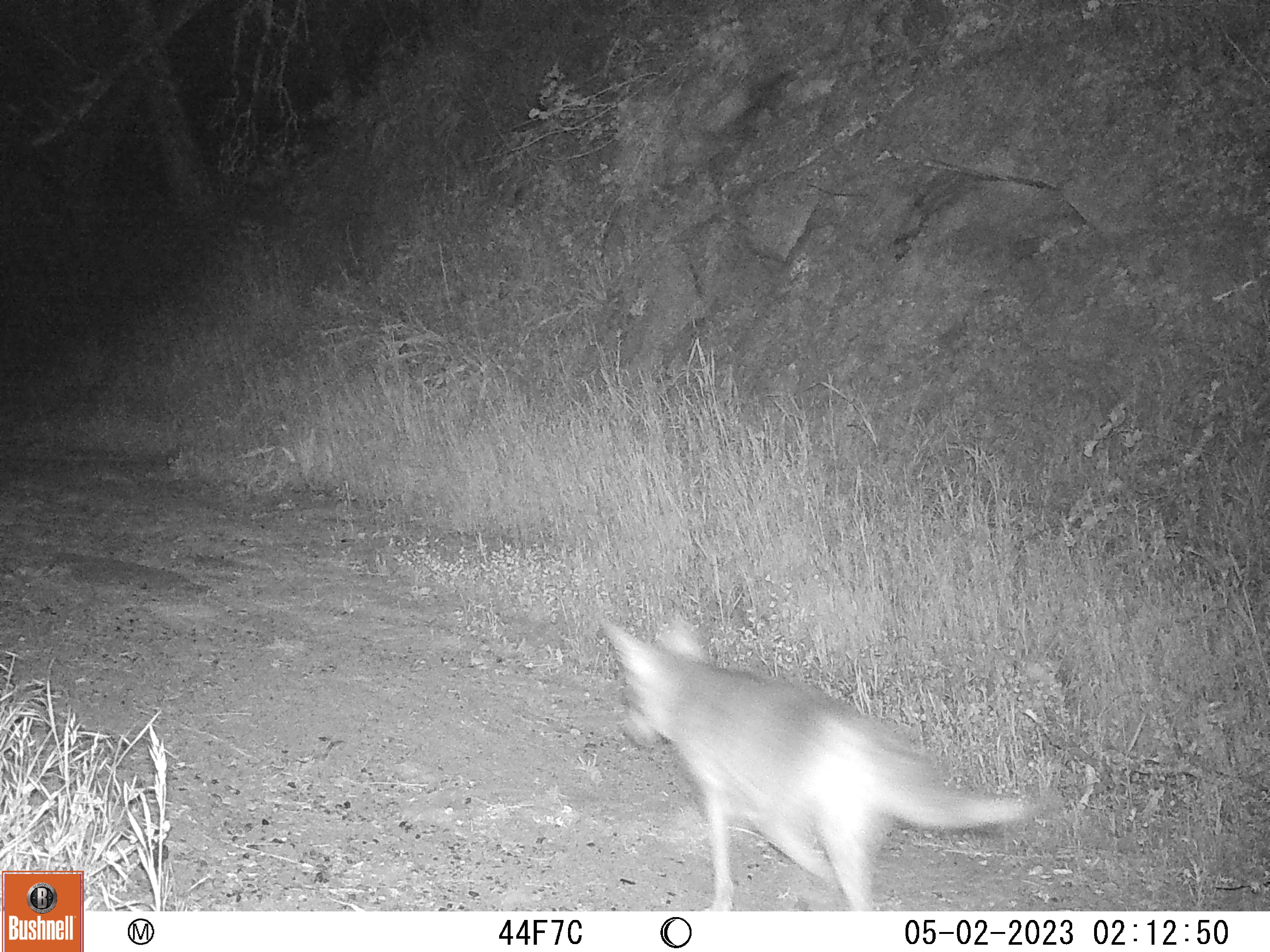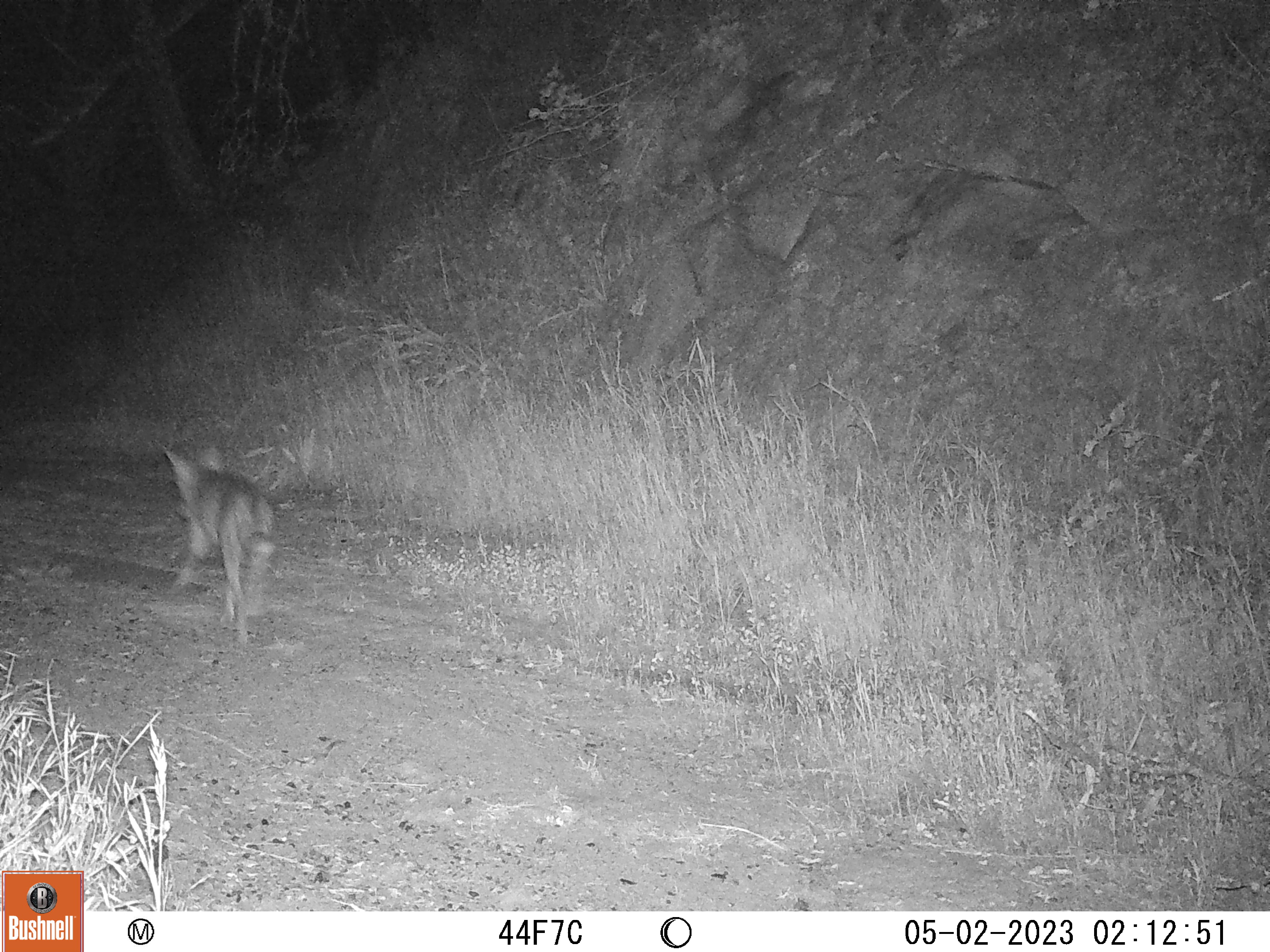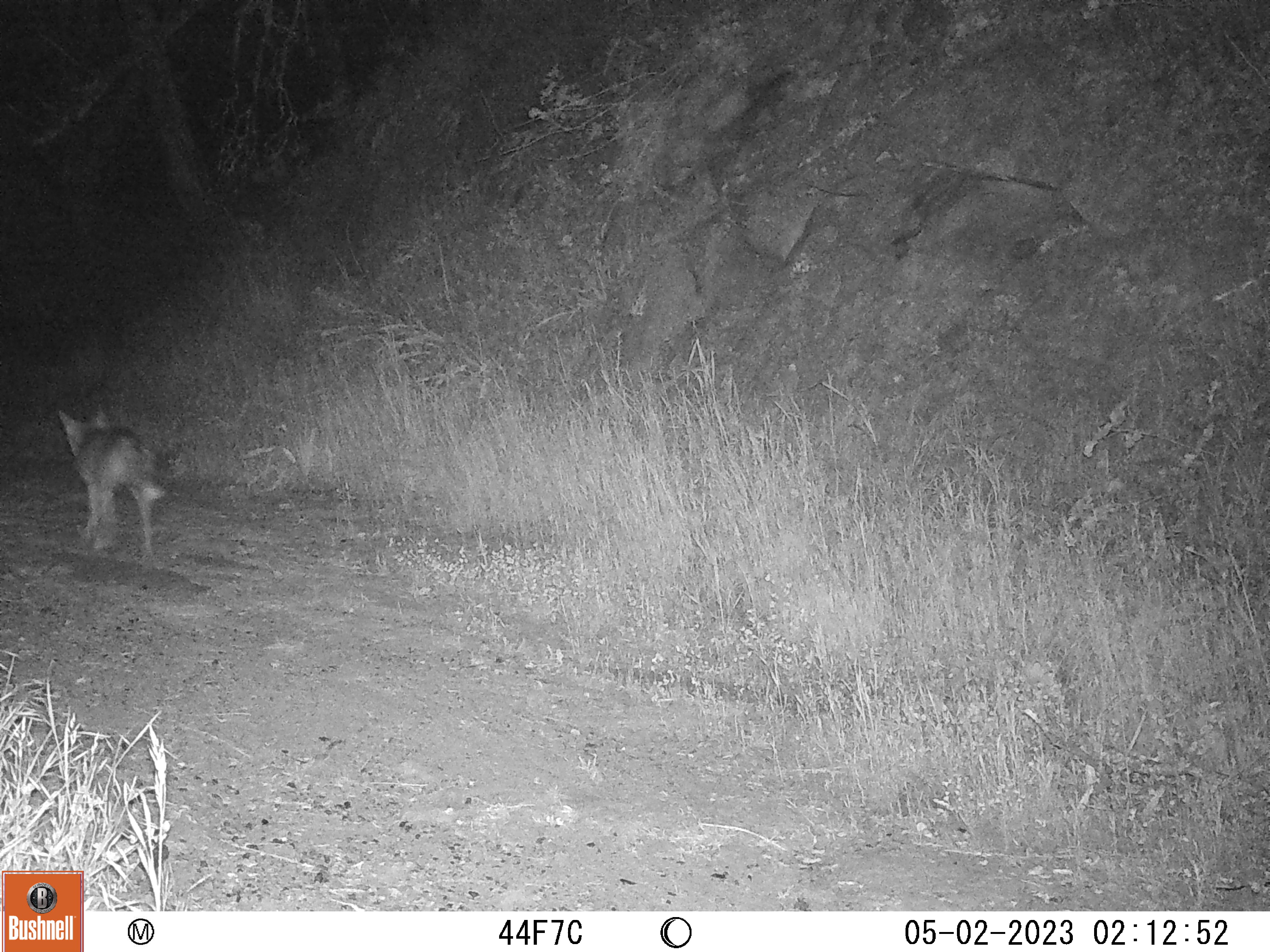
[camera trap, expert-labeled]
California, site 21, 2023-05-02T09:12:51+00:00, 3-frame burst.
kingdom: Animalia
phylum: Chordata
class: Mammalia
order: Carnivora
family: Canidae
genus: Canis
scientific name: Canis latrans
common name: coyote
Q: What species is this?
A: Coyote (Canis latrans).